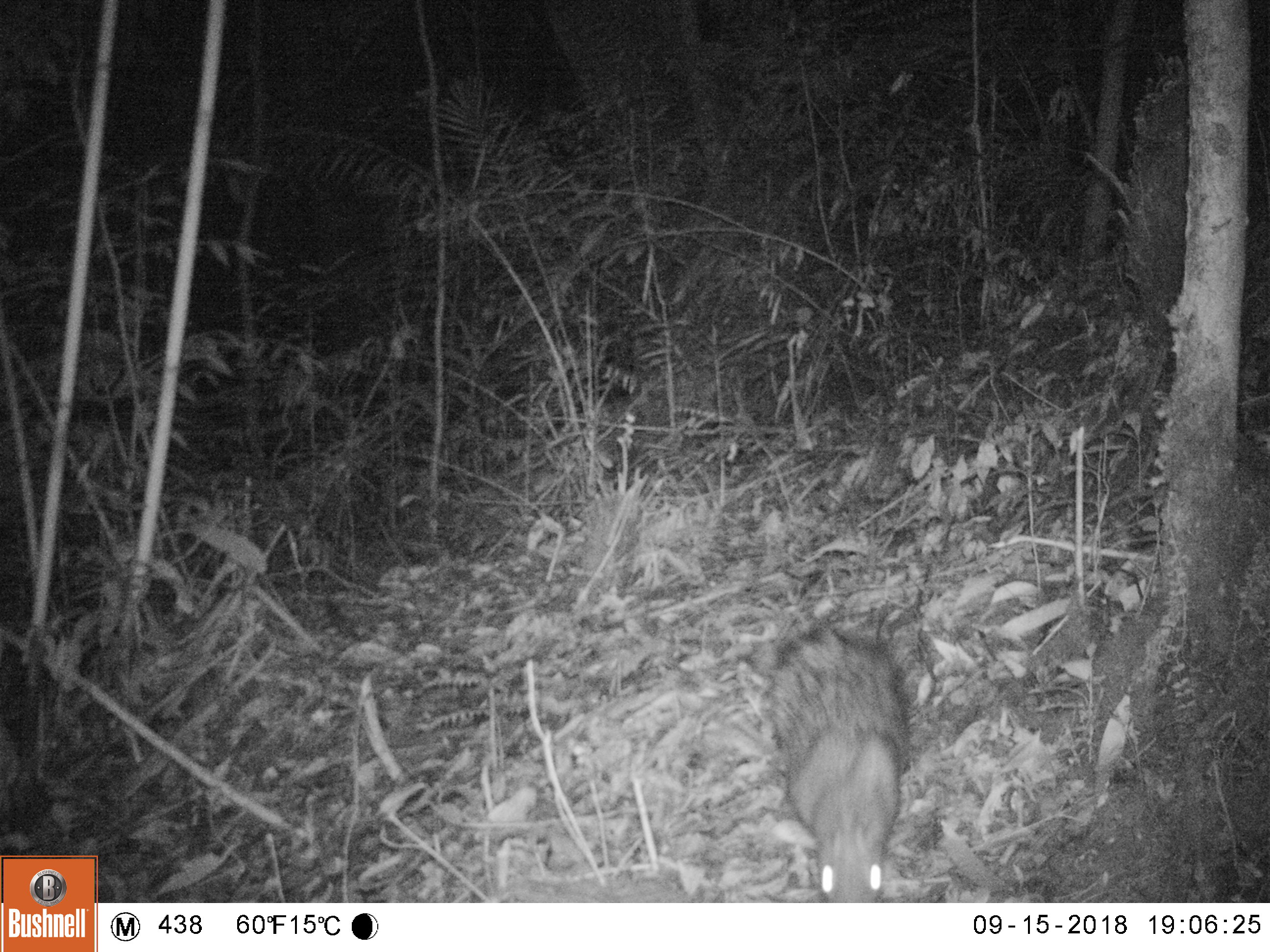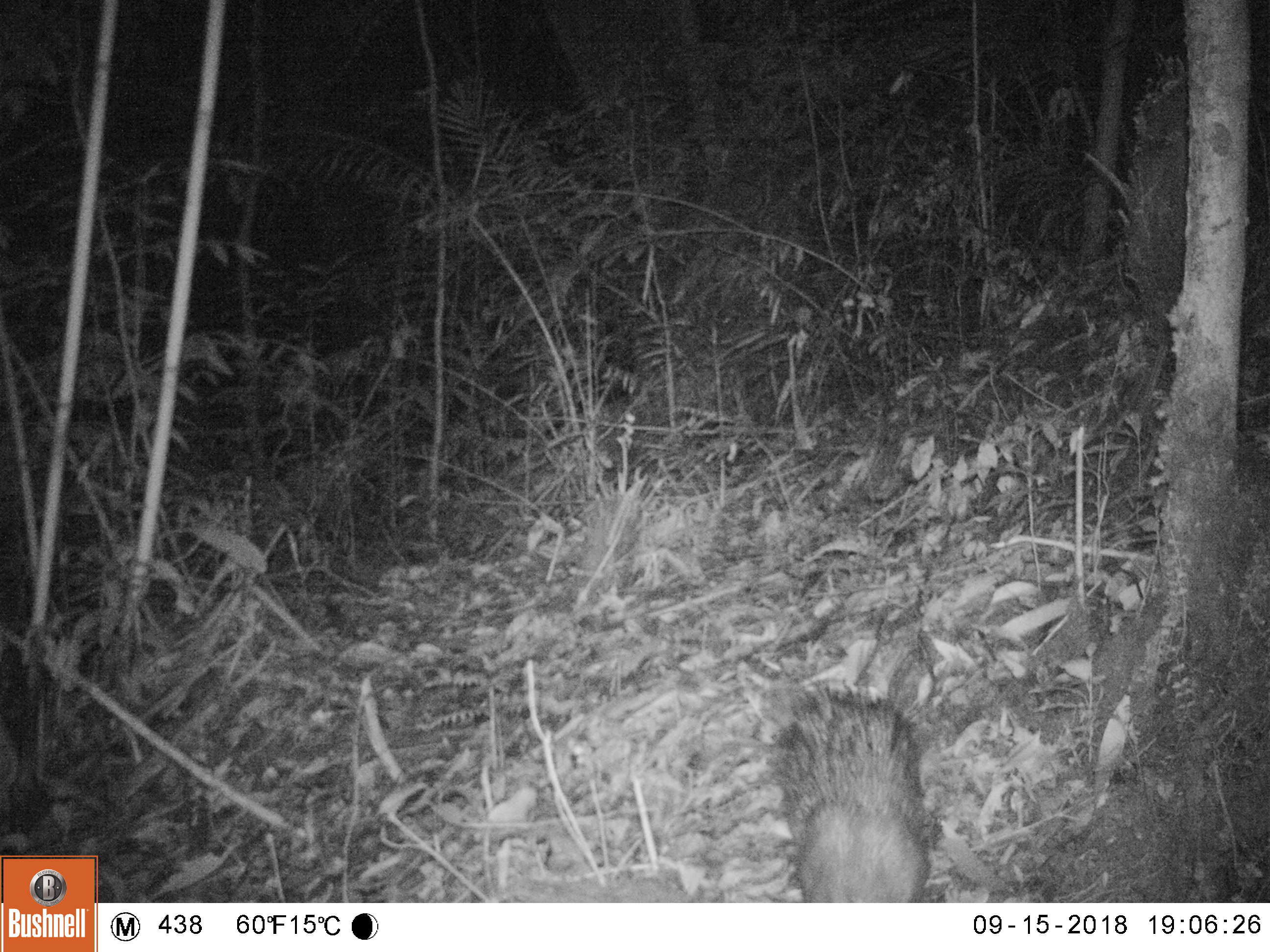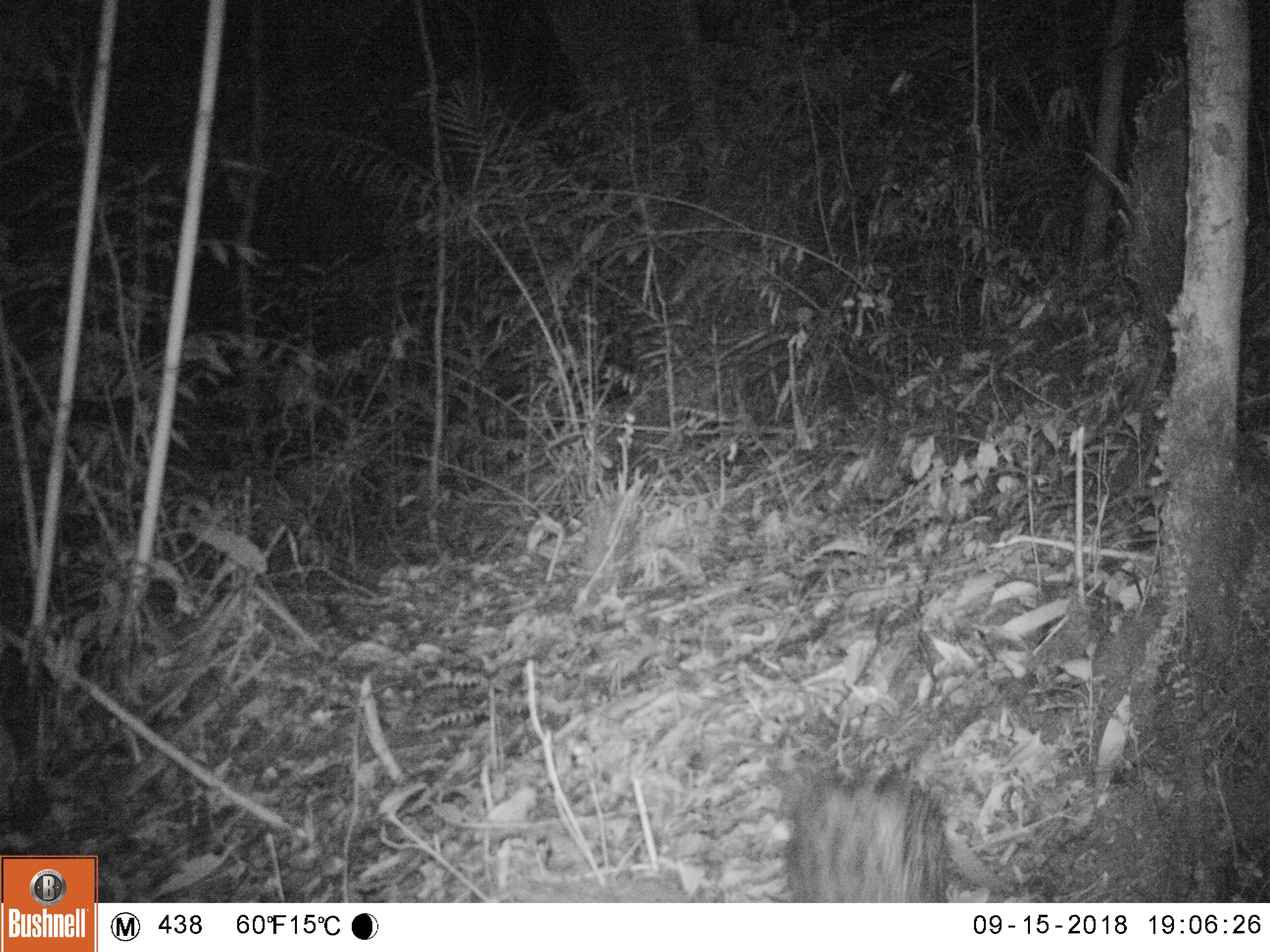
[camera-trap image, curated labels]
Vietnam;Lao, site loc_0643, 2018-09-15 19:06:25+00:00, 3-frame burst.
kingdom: Animalia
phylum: Chordata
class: Mammalia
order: Rodentia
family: Hystricidae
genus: Atherurus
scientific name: Atherurus macrourus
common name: asiatic brush-tailed porcupine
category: asiatic brush tailed porcupine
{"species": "asiatic brush tailed porcupine (asiatic brush-tailed porcupine) (Atherurus macrourus)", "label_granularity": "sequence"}